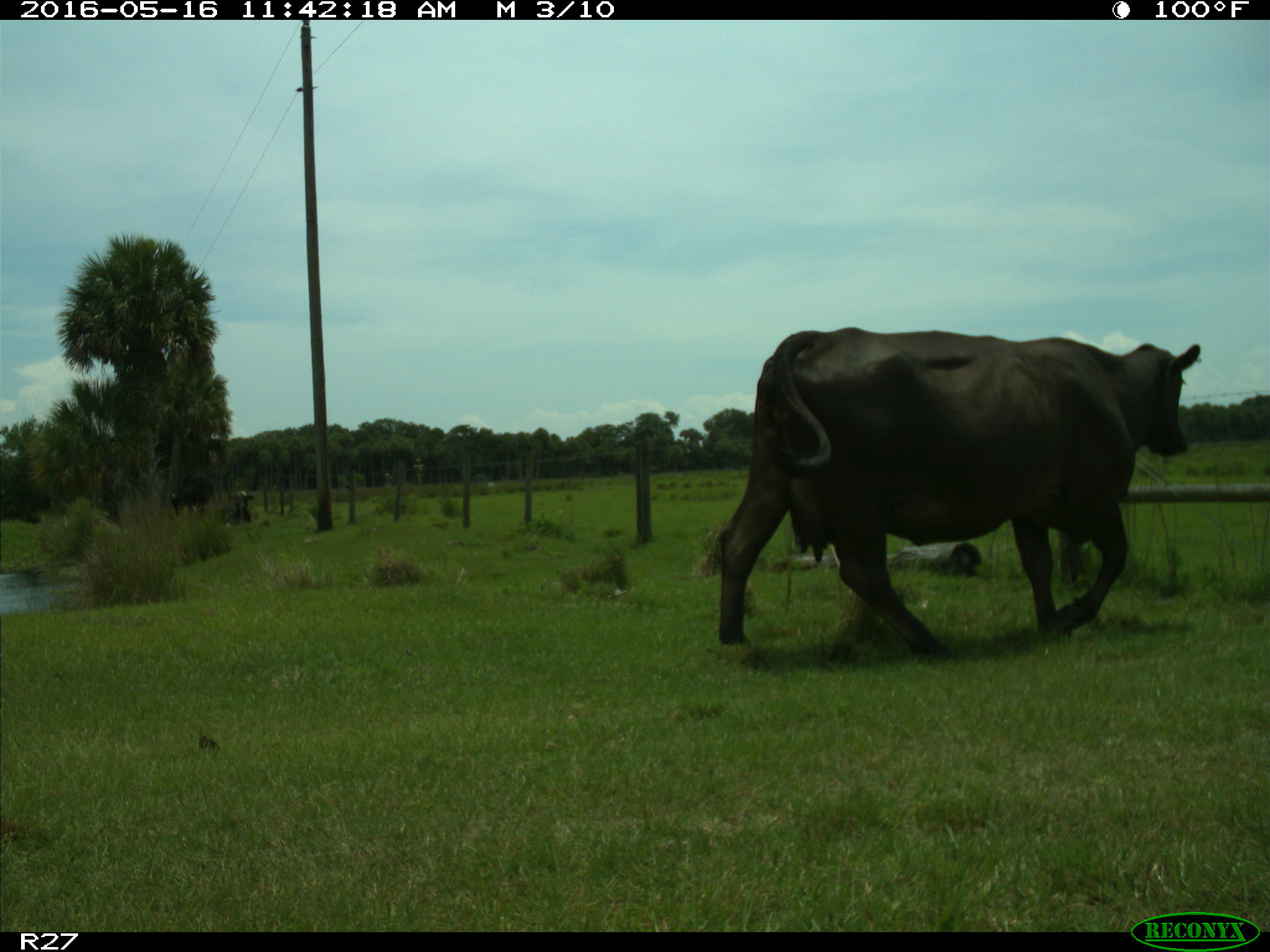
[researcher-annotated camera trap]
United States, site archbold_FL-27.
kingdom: Animalia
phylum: Chordata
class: Mammalia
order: Artiodactyla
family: Bovidae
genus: Bos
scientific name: Bos taurus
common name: domestic cow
Bos taurus (domestic cow).